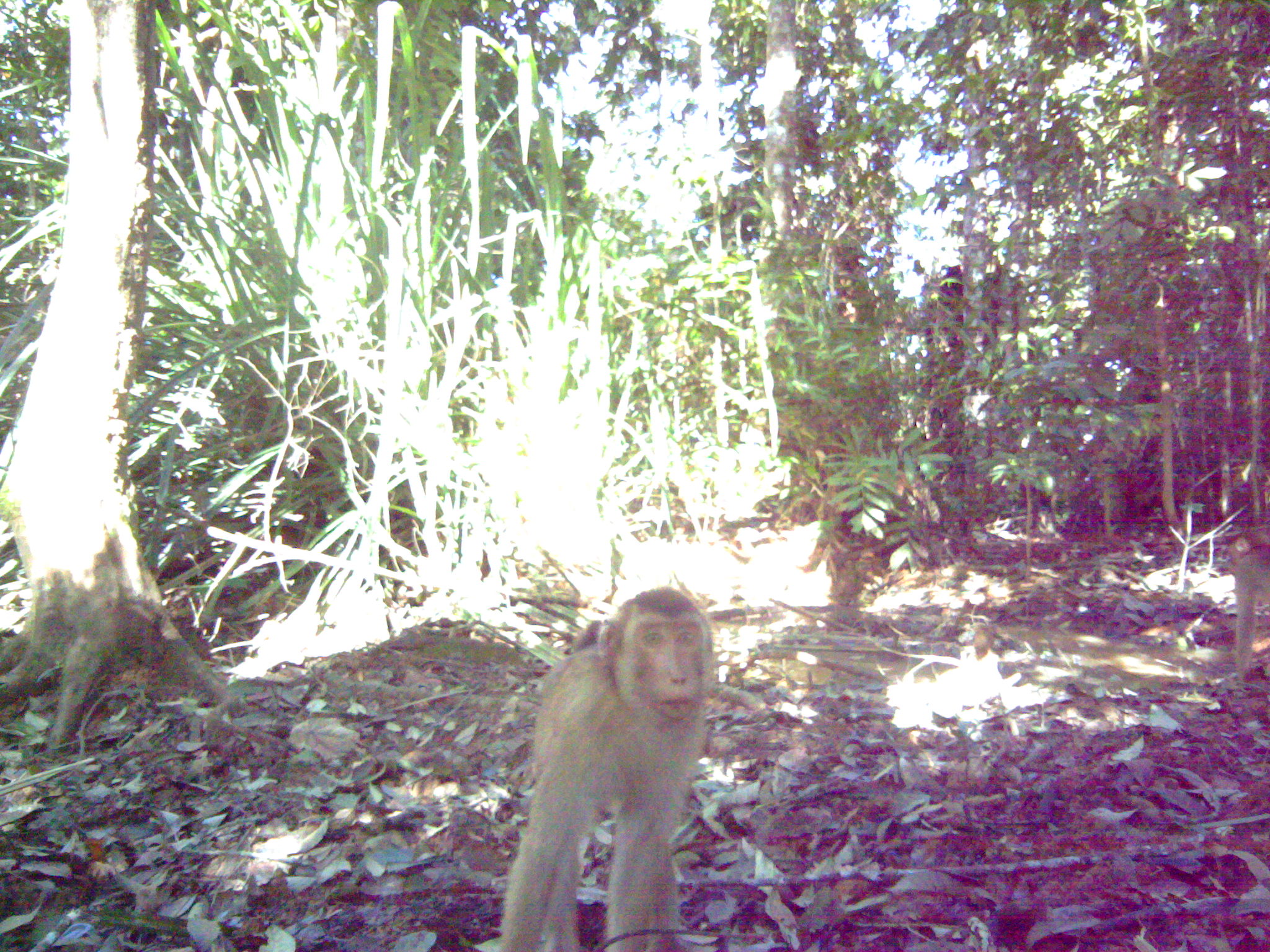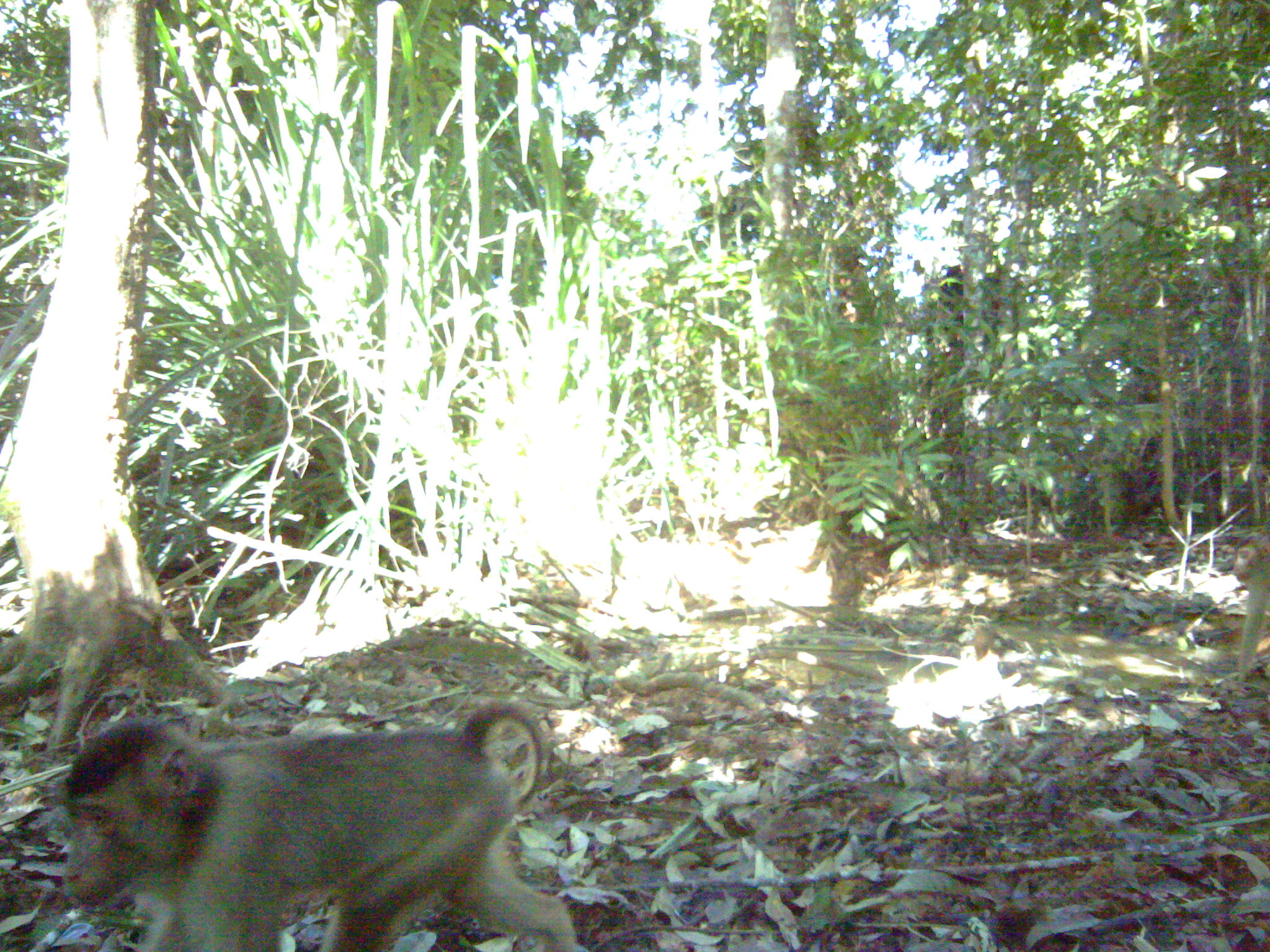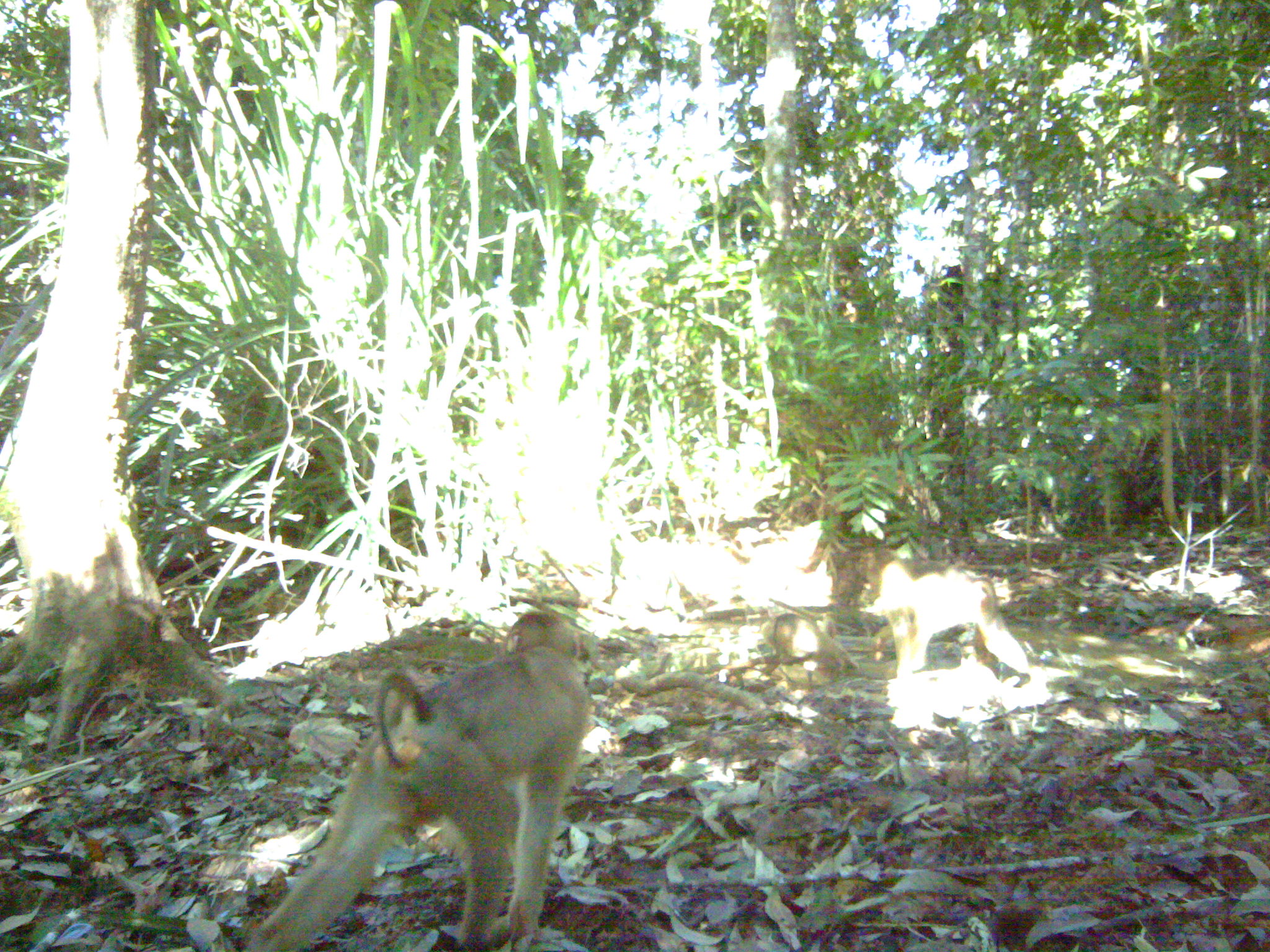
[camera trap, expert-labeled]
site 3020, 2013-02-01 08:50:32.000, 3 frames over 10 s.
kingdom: Animalia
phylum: Chordata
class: Mammalia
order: Primates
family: Cercopithecidae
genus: Macaca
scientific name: Macaca nemestrina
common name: southern pig-tailed macaque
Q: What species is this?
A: Macaca nemestrina (southern pig-tailed macaque).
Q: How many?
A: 2.